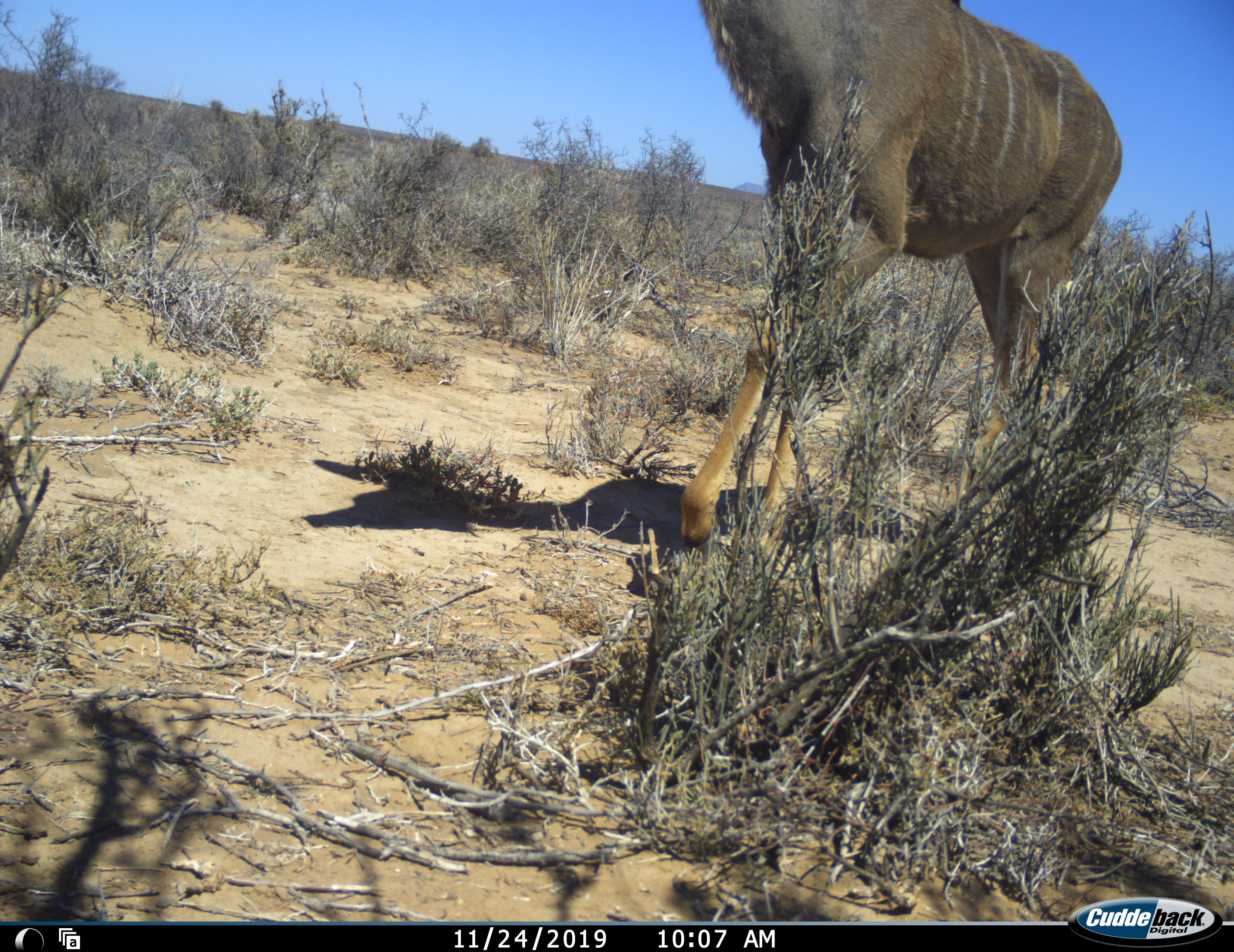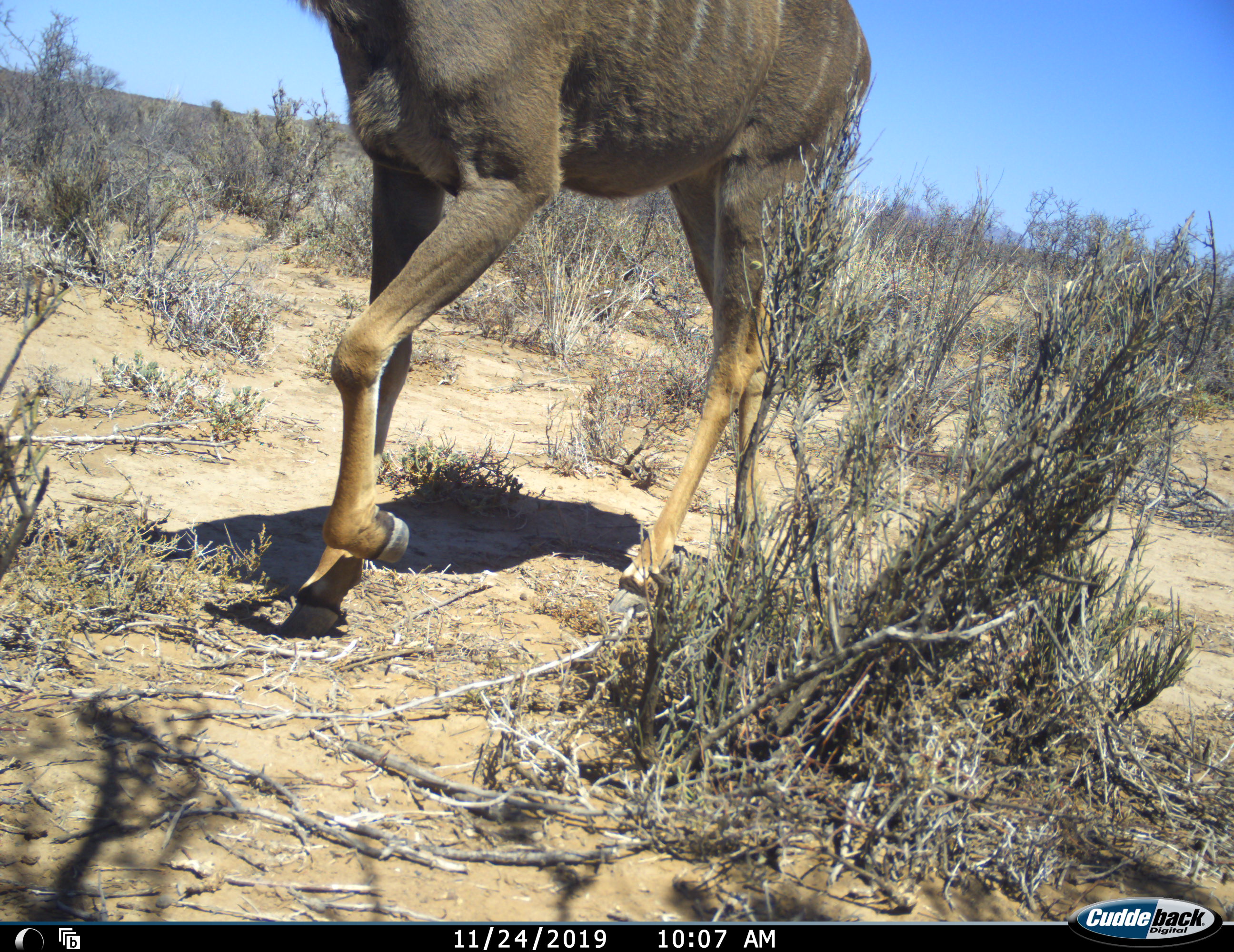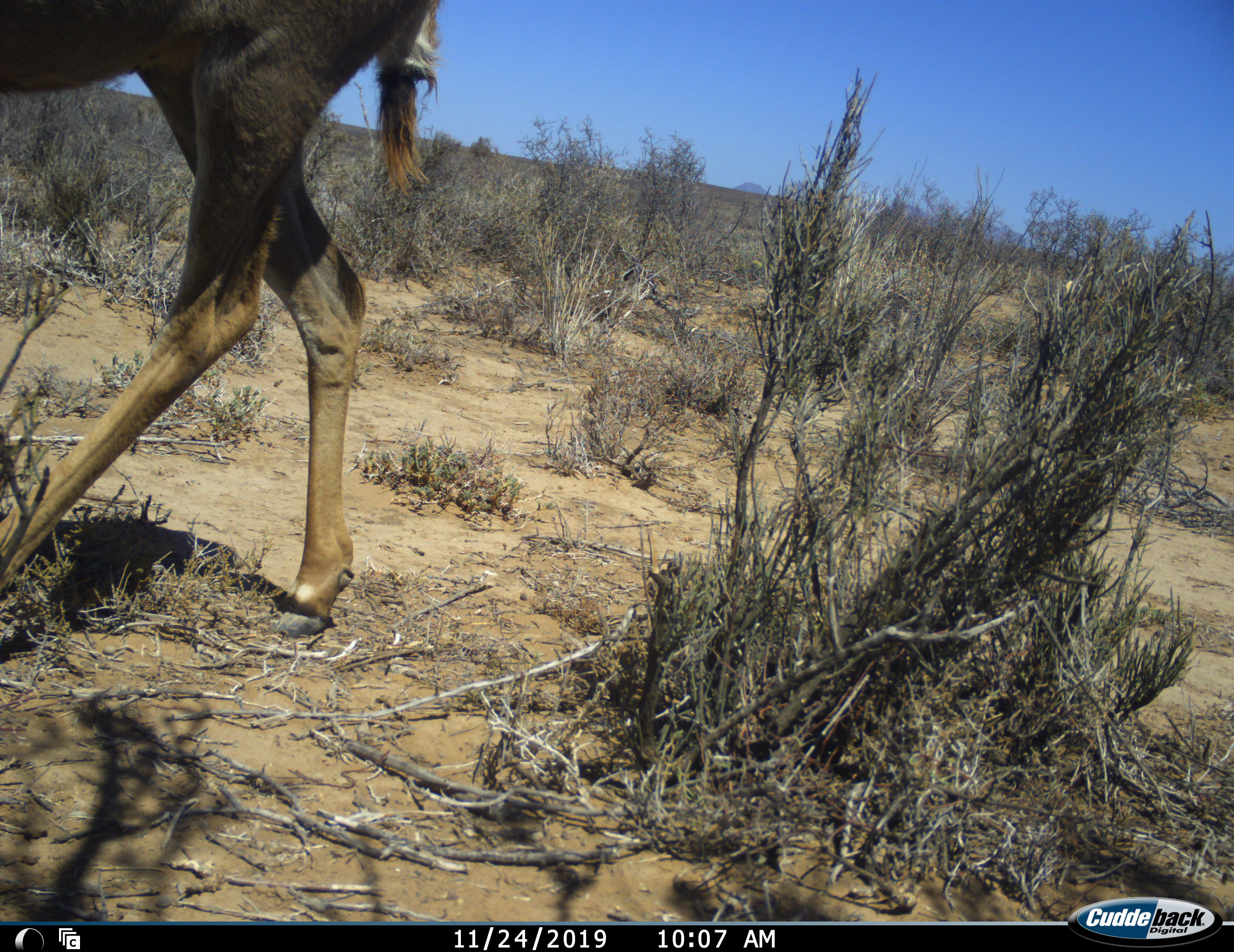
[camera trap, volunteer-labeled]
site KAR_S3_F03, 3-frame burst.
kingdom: Animalia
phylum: Chordata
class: Mammalia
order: Artiodactyla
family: Bovidae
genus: Tragelaphus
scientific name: Tragelaphus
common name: kudu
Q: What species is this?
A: Kudu (Tragelaphus).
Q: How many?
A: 1.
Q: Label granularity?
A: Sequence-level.